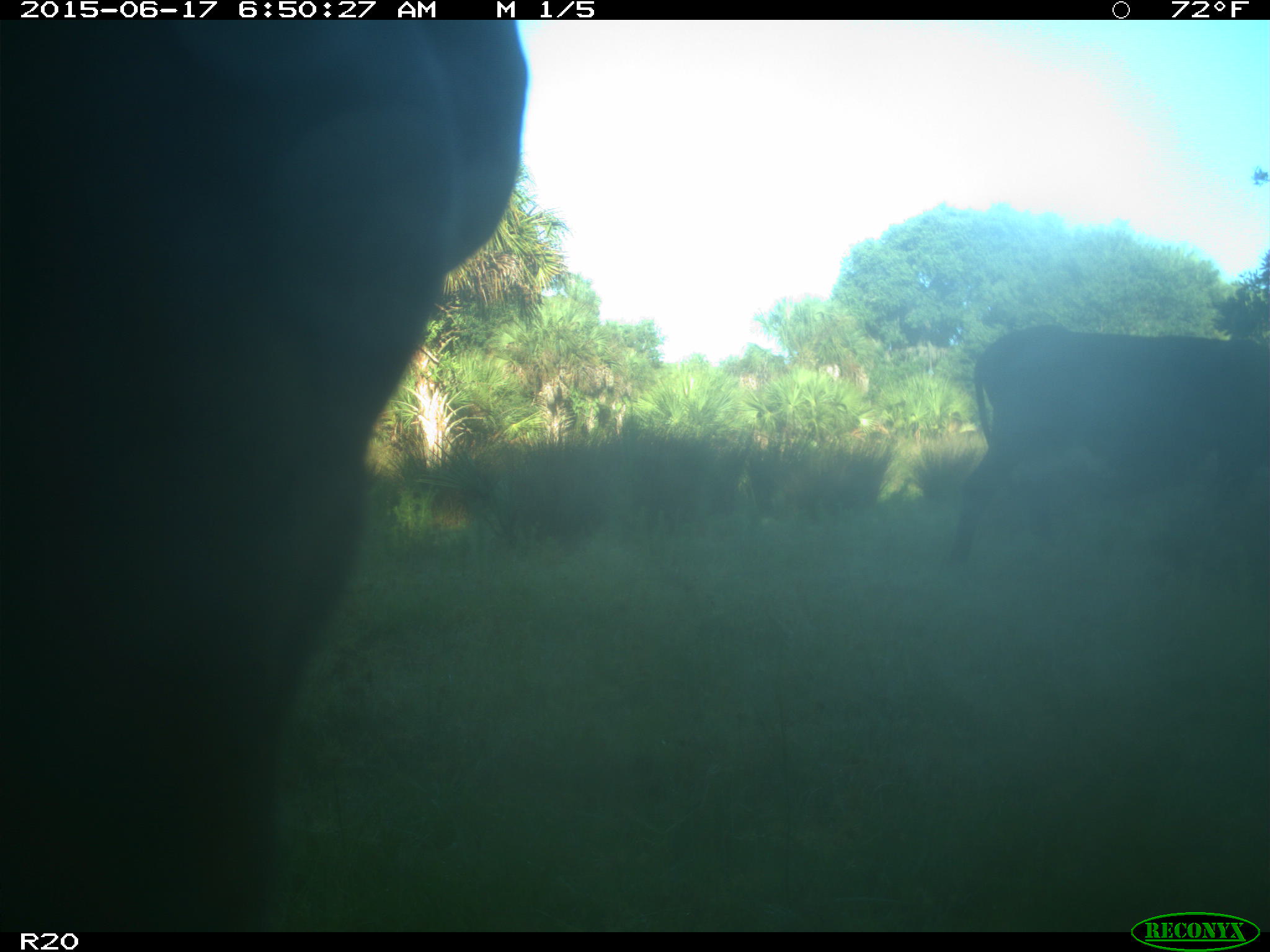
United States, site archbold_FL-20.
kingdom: Animalia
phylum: Chordata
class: Mammalia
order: Artiodactyla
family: Bovidae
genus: Bos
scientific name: Bos taurus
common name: domestic cow